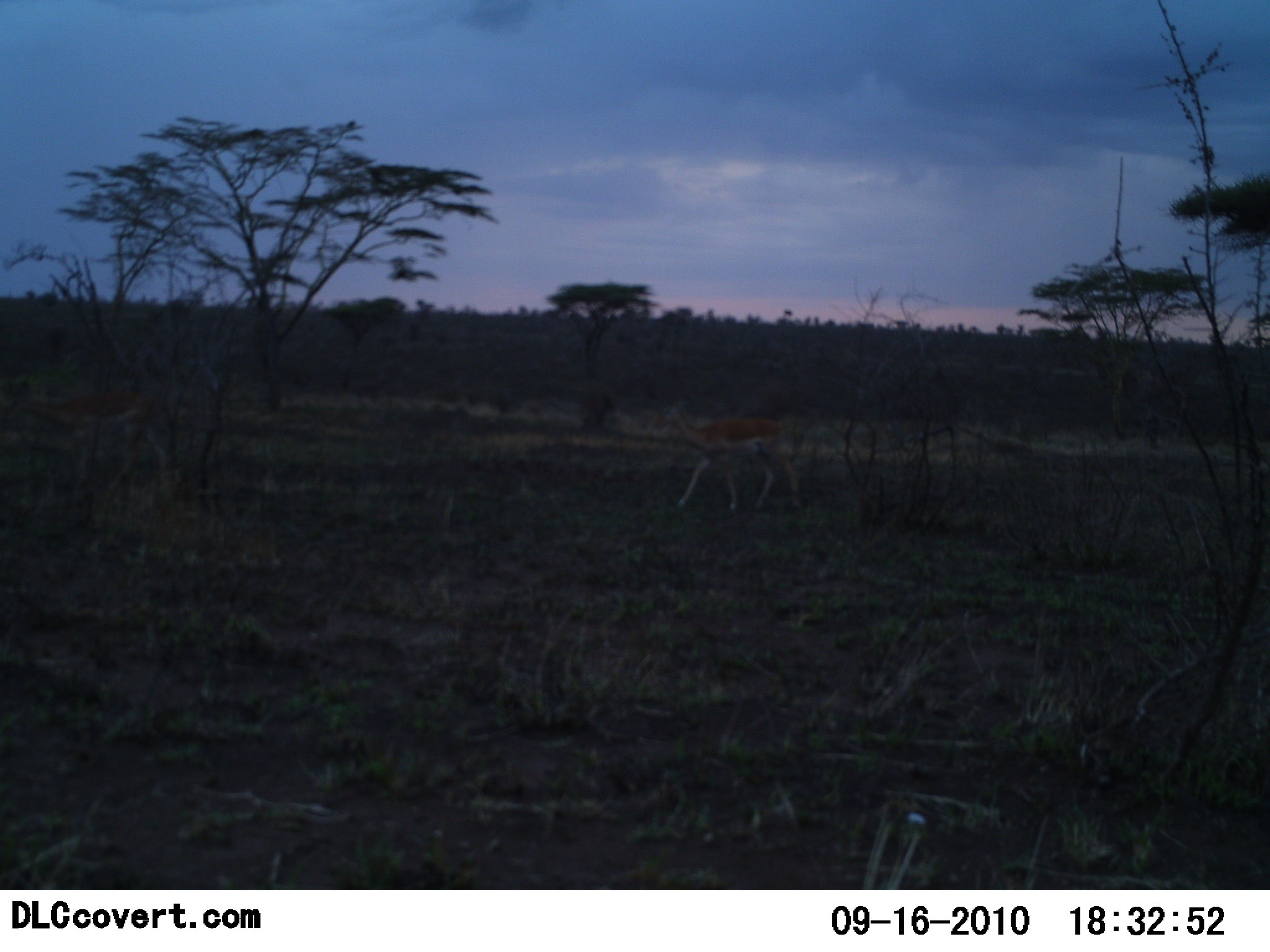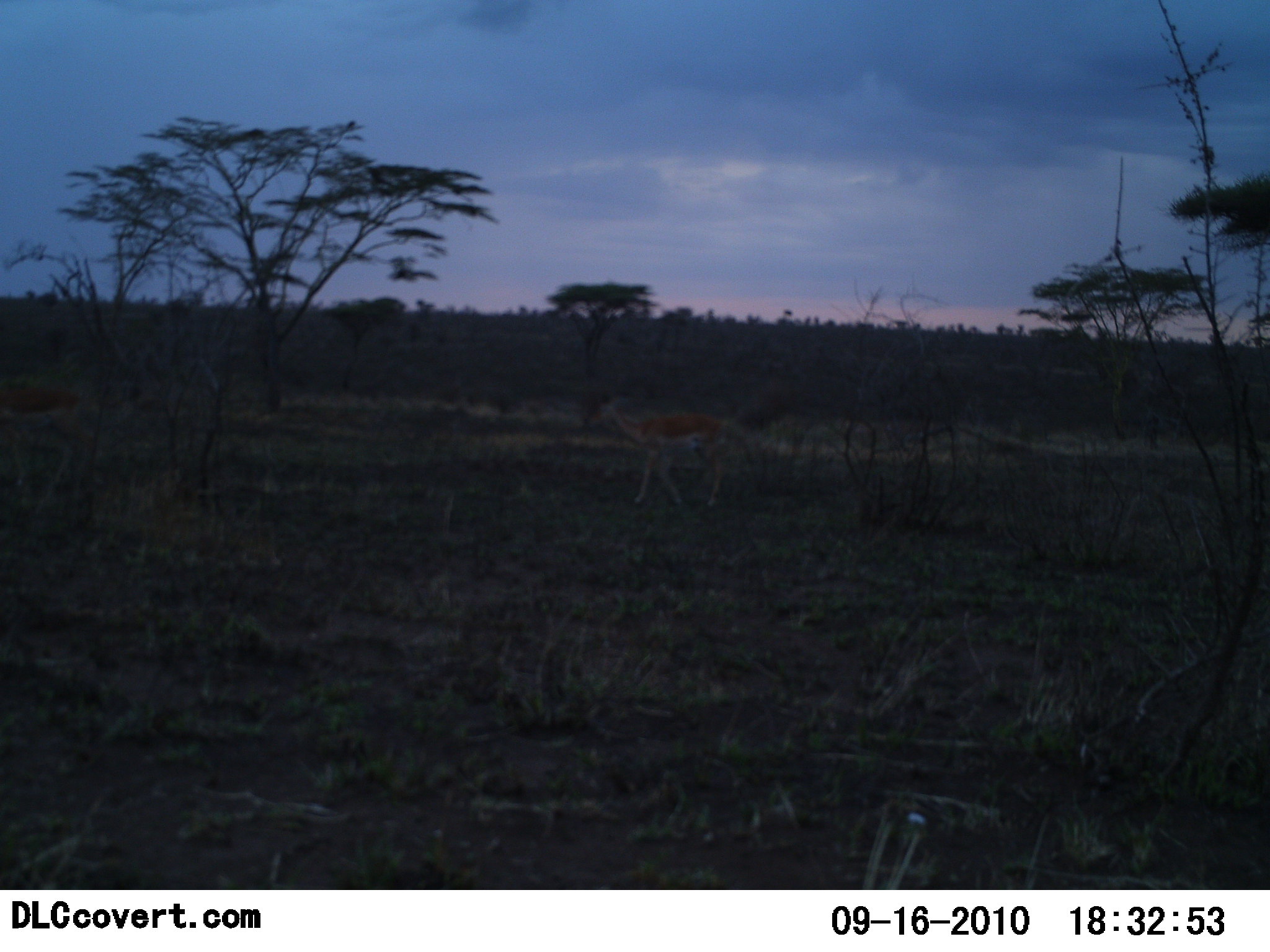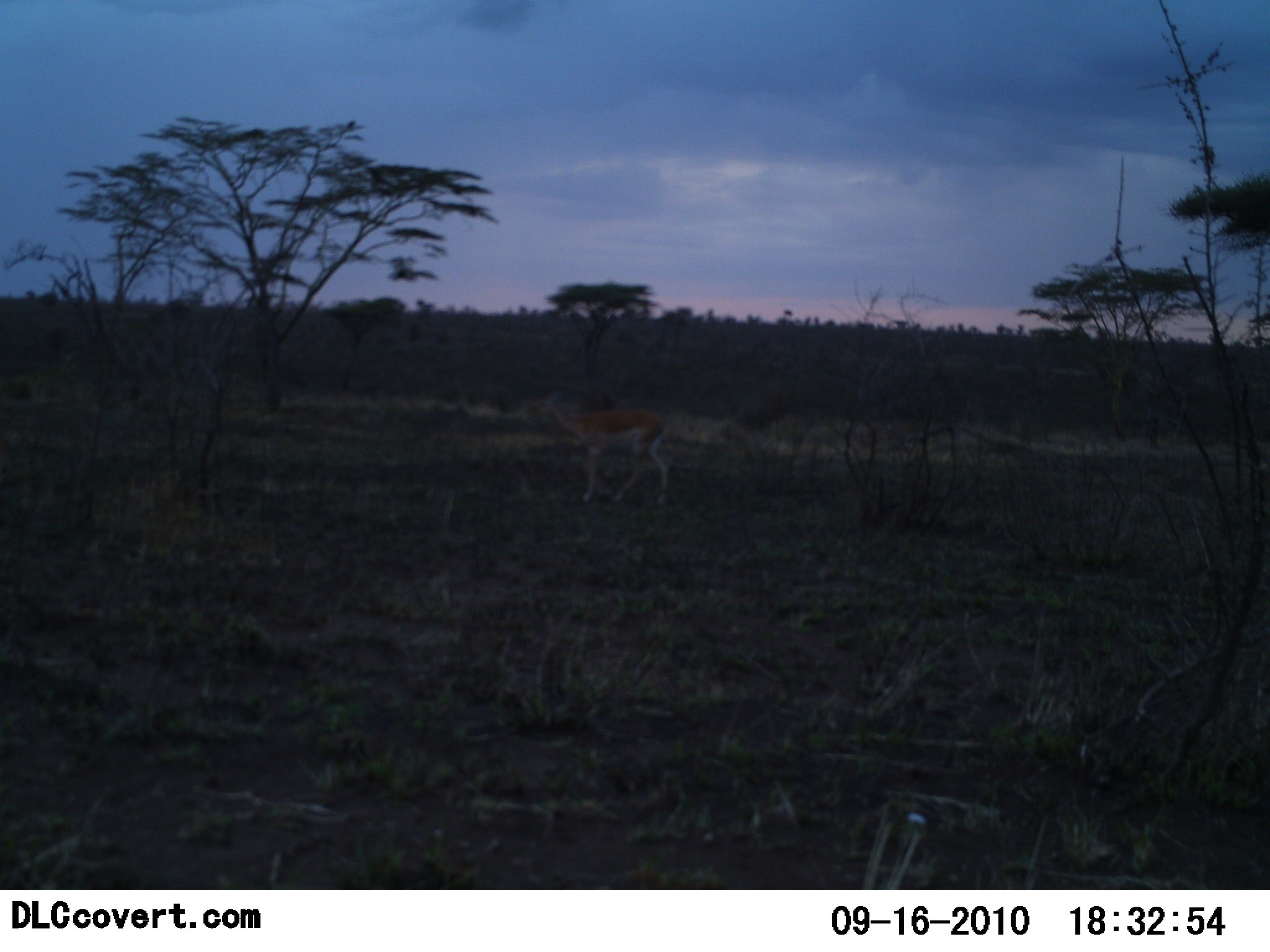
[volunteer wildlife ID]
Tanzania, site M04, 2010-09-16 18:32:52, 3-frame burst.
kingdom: Animalia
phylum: Chordata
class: Mammalia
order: Artiodactyla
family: Bovidae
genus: Nanger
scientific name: Nanger granti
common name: grant's gazelle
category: gazellegrants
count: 2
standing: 0%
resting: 0%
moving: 100%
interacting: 0%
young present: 0%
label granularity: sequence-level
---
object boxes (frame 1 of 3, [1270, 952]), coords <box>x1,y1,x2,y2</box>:
animal: <box>6,378,176,511</box>; <box>659,401,802,513</box>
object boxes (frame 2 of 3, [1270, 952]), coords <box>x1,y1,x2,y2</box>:
animal: <box>582,389,732,509</box>; <box>0,376,83,515</box>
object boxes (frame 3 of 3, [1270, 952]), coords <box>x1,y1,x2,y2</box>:
animal: <box>526,389,670,506</box>